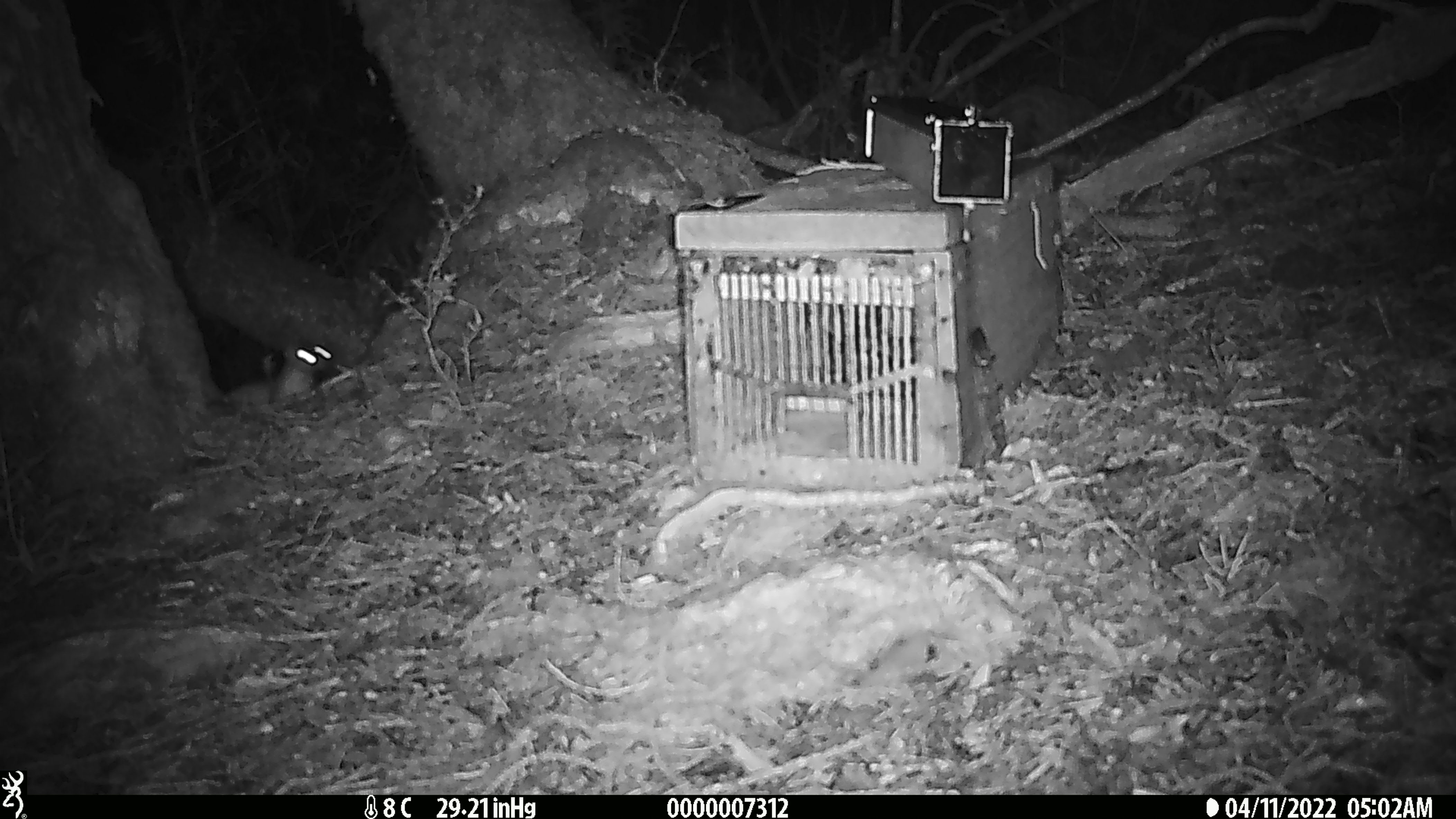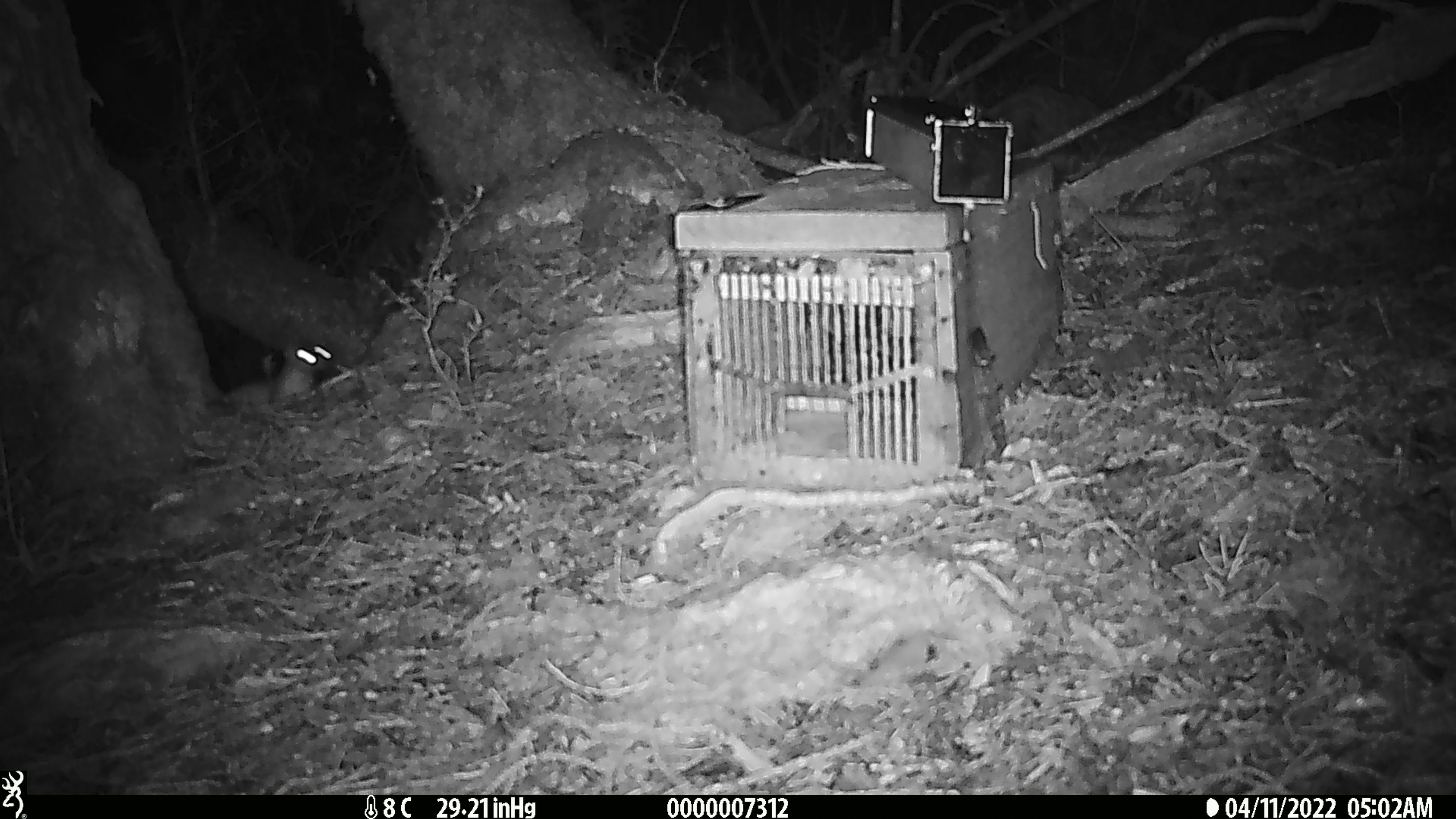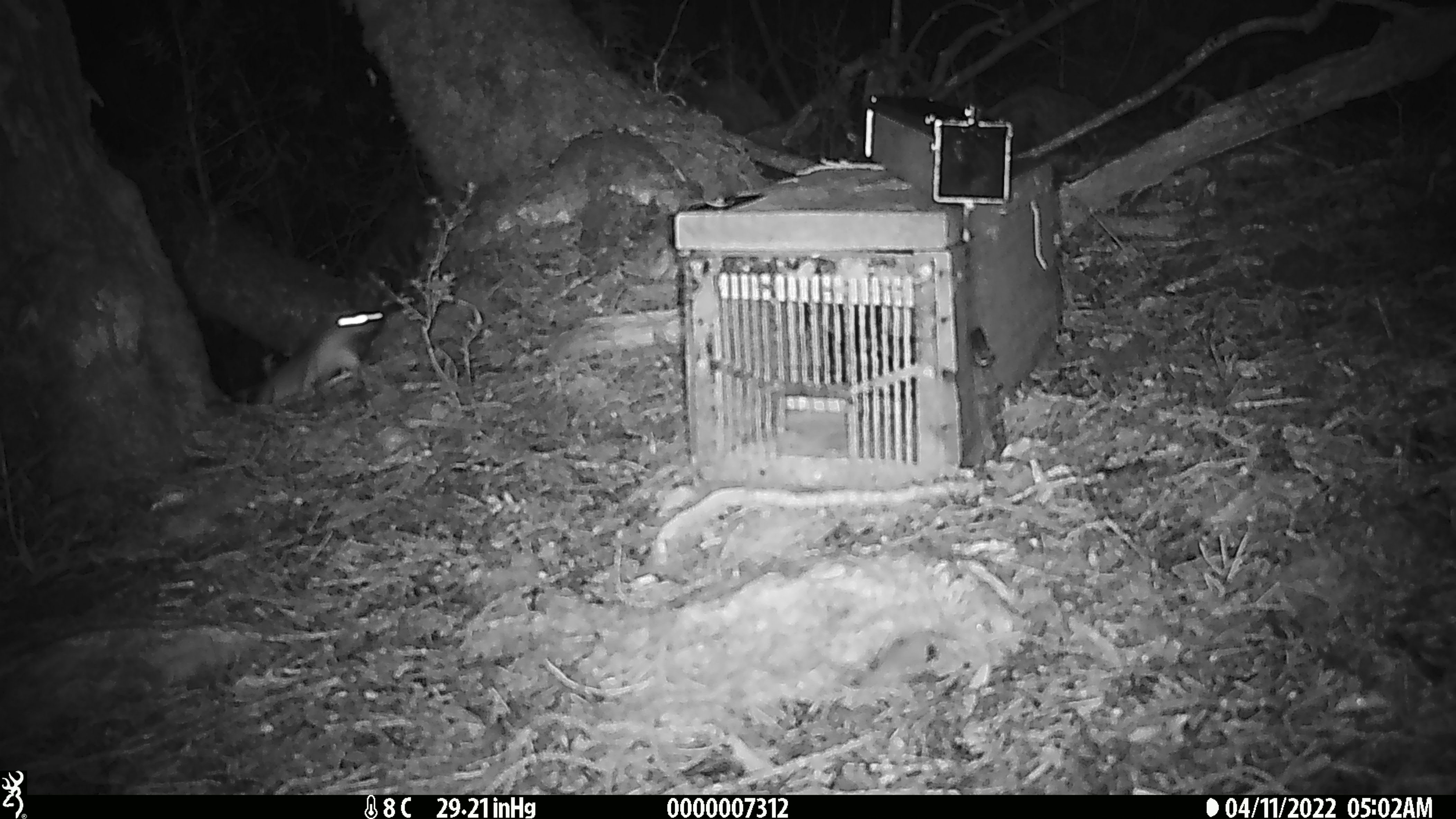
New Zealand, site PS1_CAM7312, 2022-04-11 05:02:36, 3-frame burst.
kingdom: Animalia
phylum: Chordata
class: Mammalia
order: Carnivora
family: Mustelidae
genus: Mustela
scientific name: Mustela erminea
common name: stoat